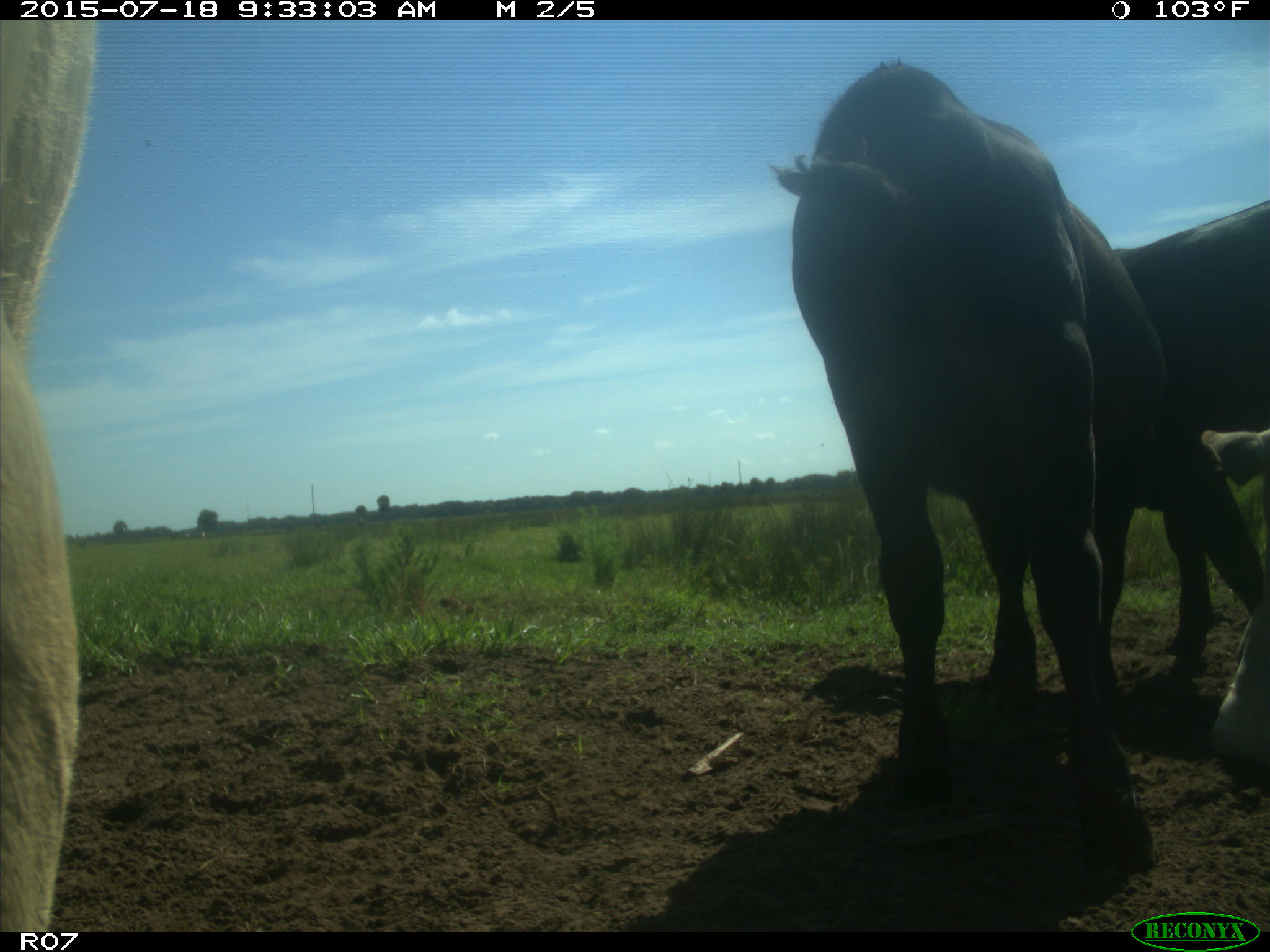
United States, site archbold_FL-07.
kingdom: Animalia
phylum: Chordata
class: Mammalia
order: Artiodactyla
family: Bovidae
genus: Bos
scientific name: Bos taurus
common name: domestic cow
Bos taurus (domestic cow).